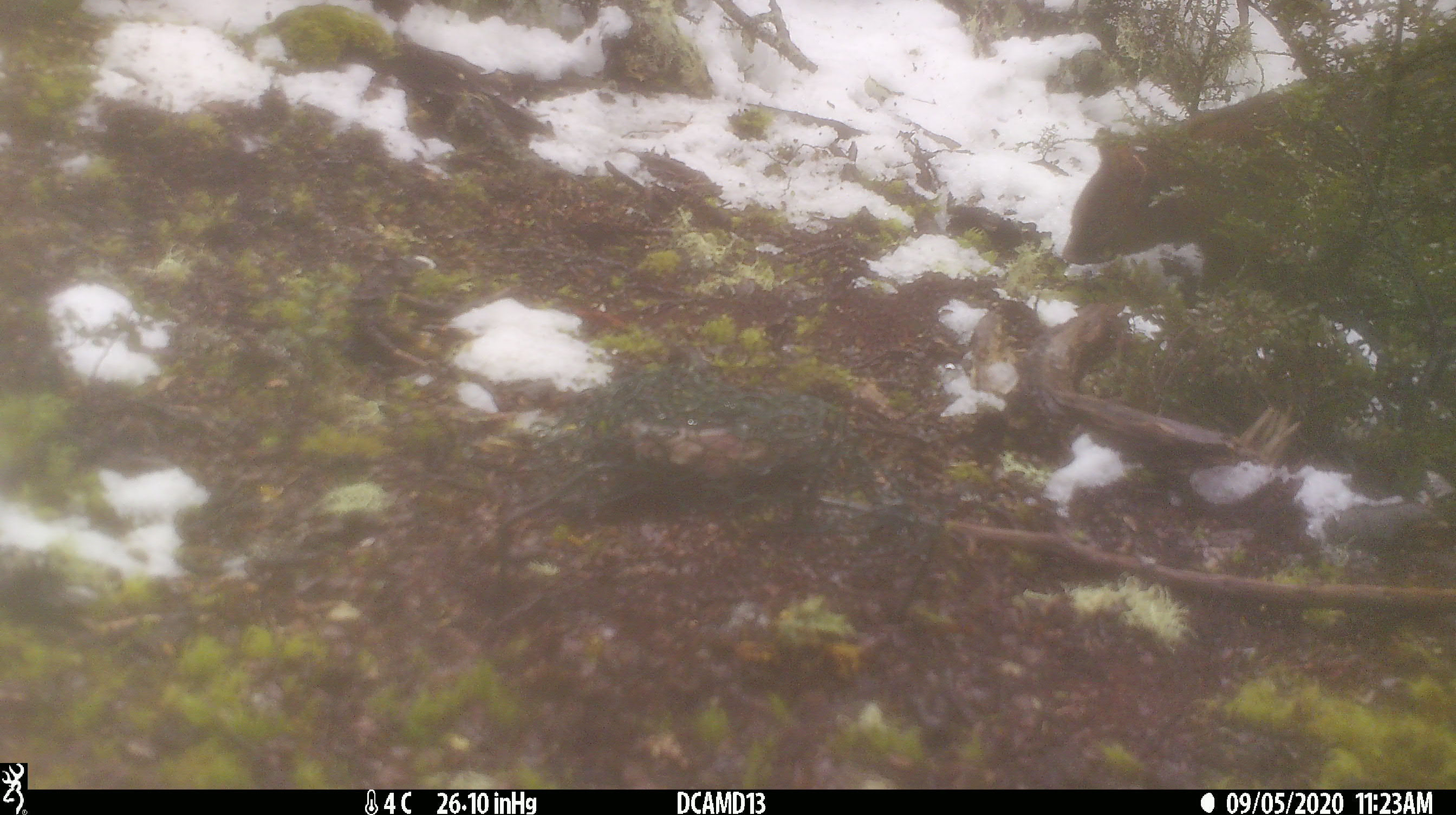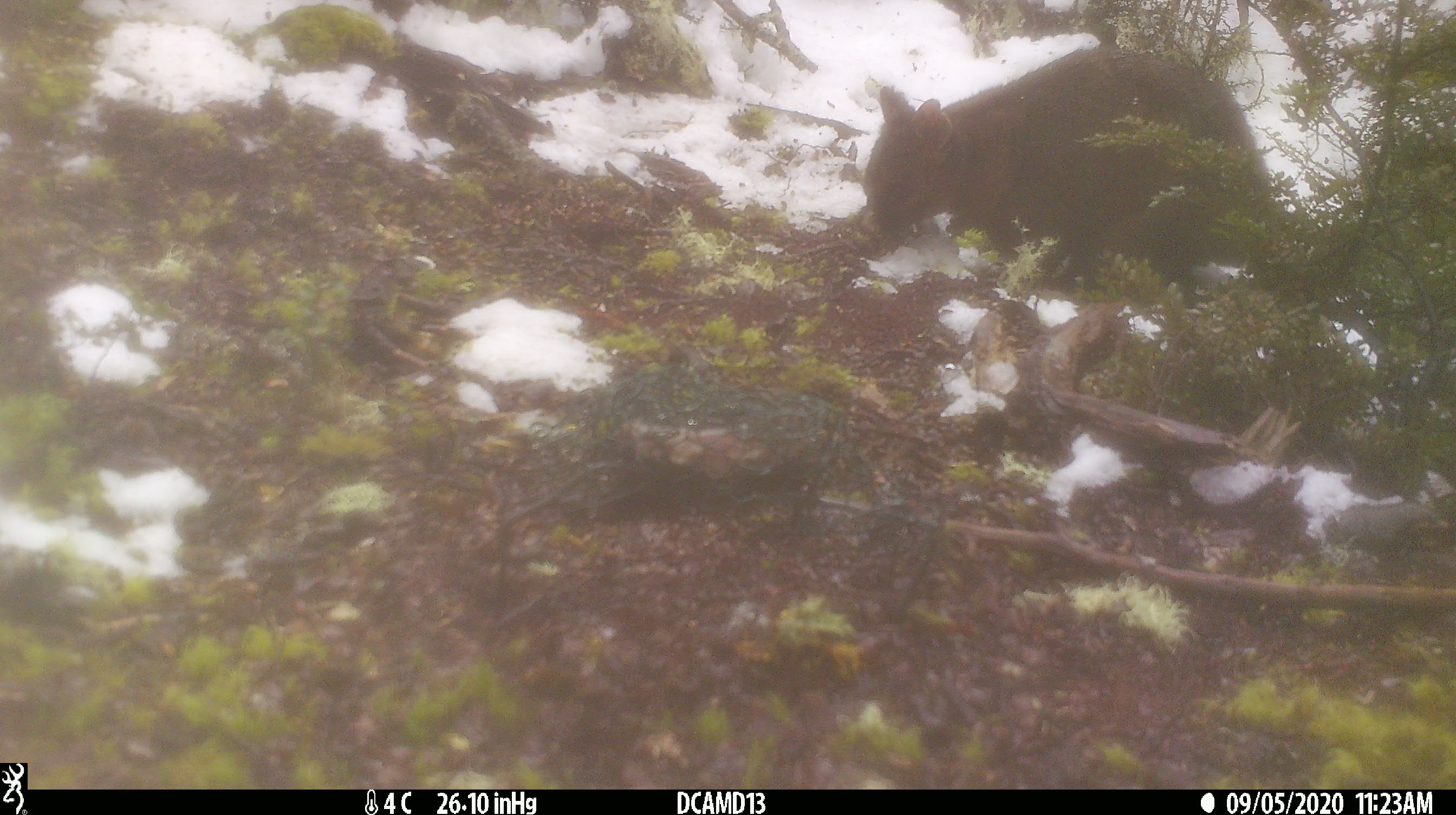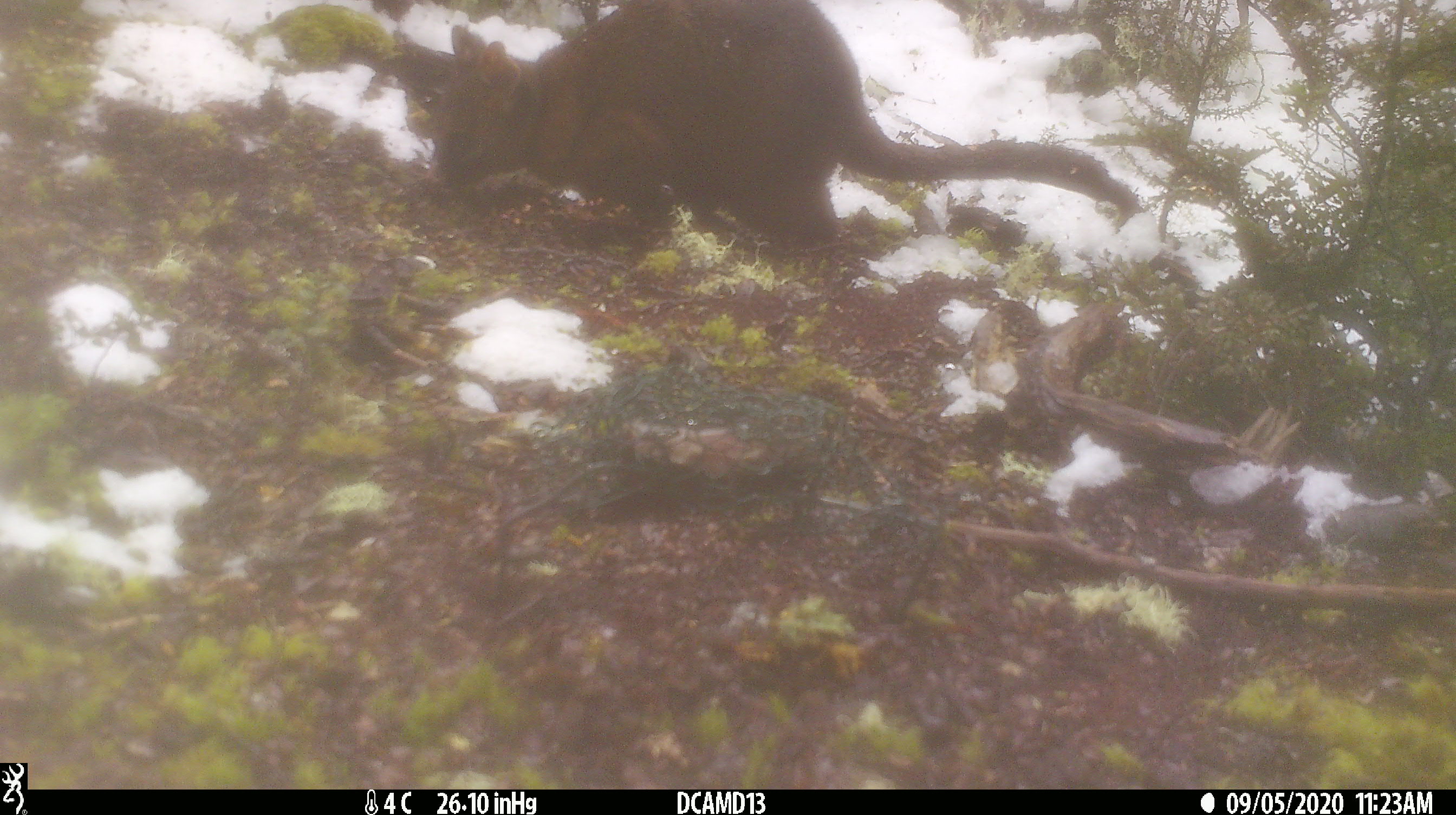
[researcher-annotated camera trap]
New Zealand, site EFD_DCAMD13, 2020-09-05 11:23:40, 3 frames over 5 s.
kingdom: Animalia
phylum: Chordata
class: Mammalia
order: Diprotodontia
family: Phalangeridae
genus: Trichosurus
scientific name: Trichosurus vulpecula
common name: common brushtail possum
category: possum